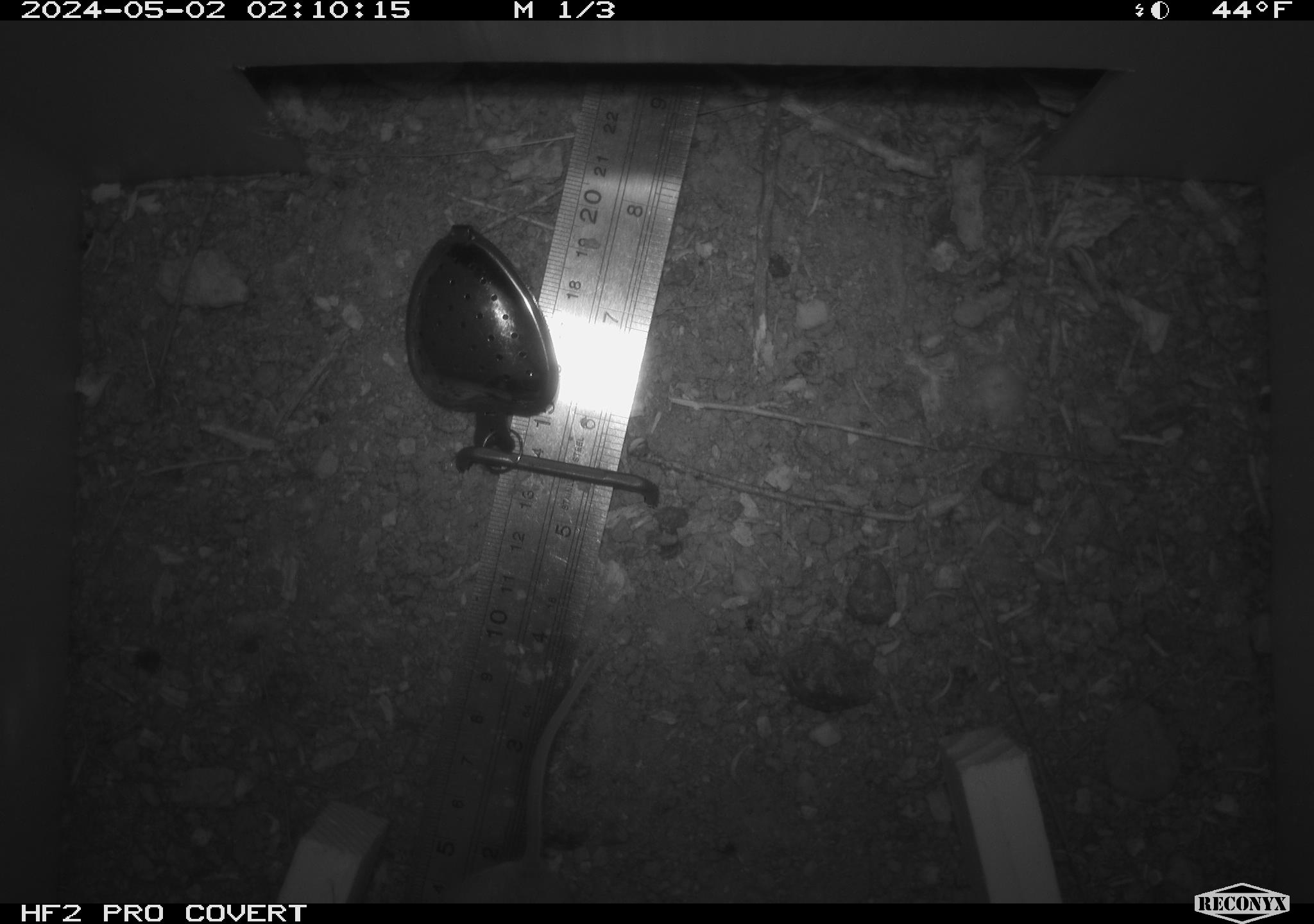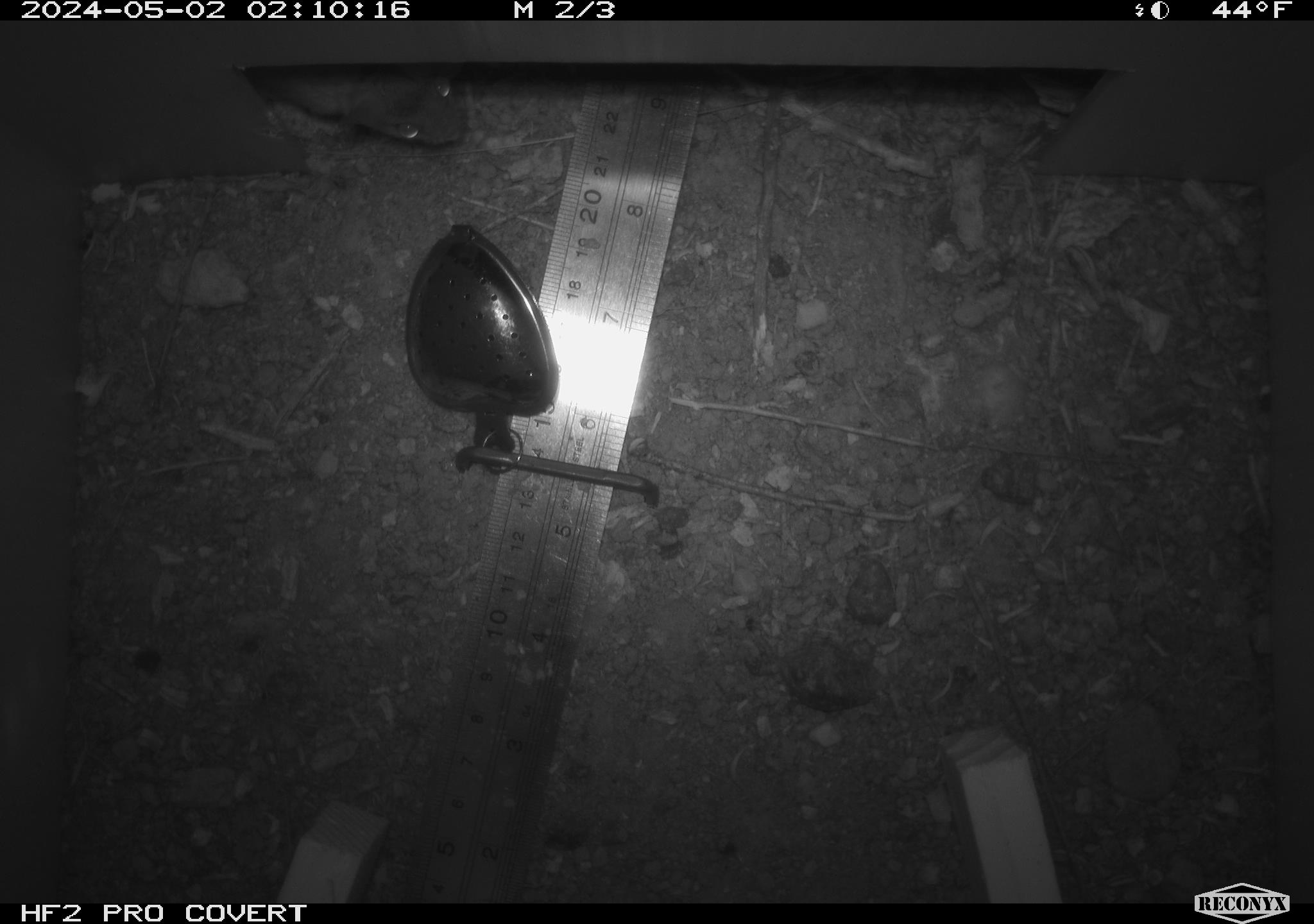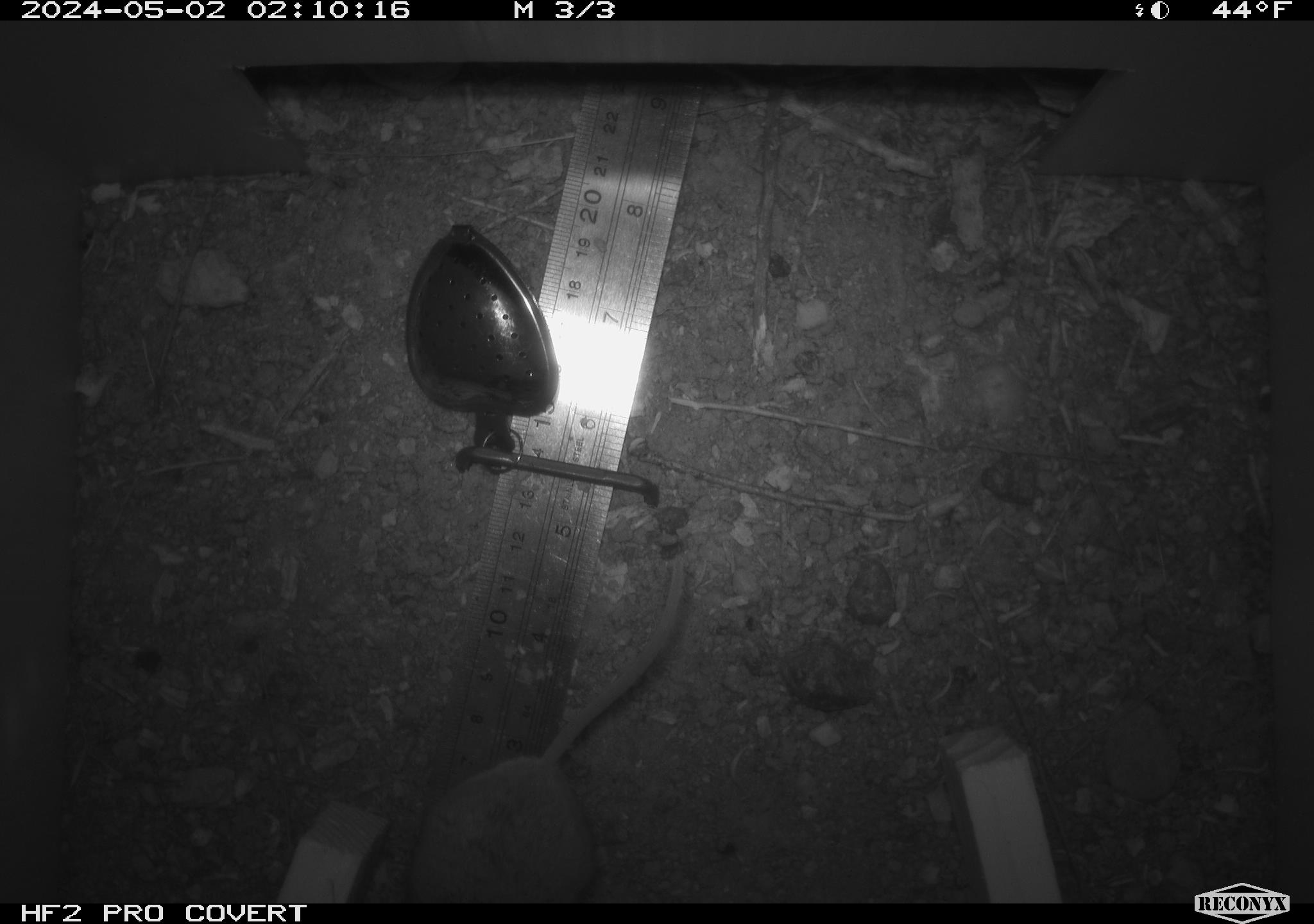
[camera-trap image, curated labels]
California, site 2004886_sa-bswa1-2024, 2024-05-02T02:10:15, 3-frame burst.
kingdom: Animalia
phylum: Chordata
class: Mammalia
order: Rodentia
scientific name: Rodentia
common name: mouse species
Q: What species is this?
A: Mouse species (Rodentia).